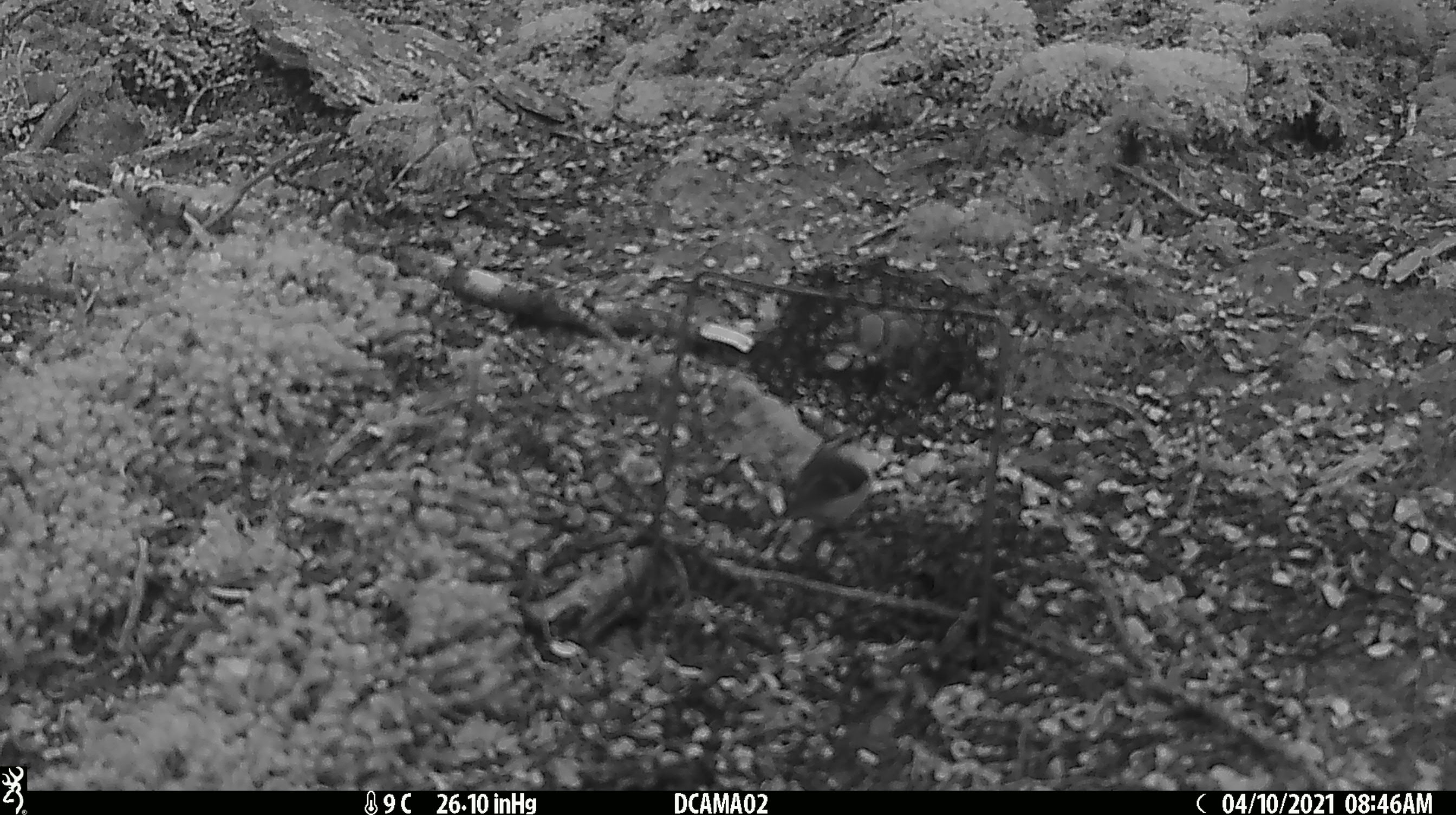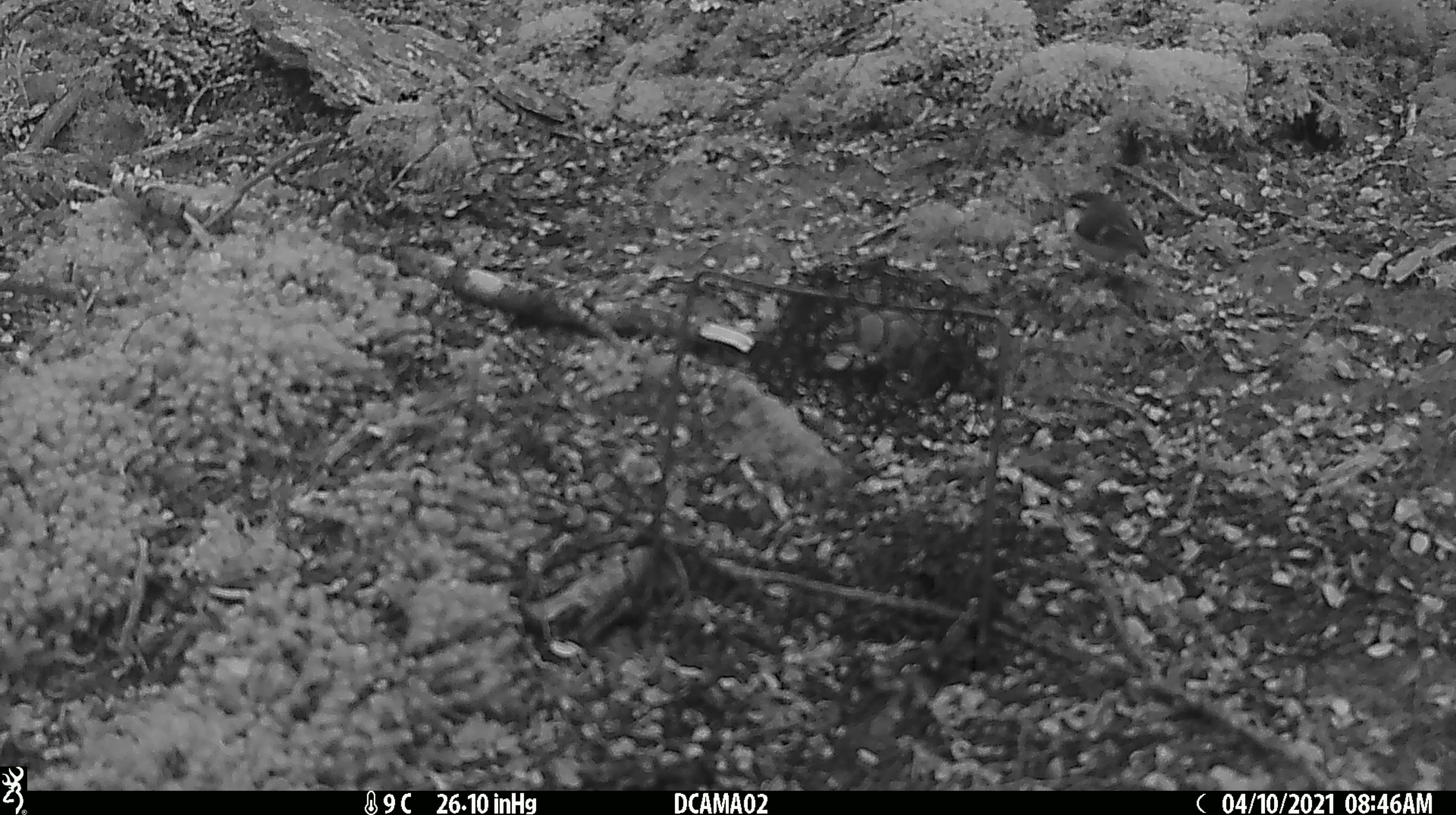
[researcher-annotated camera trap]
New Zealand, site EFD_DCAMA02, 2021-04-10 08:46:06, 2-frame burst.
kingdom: Animalia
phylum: Chordata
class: Aves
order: Passeriformes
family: Acanthisittidae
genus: Acanthisitta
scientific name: Acanthisitta chloris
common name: rifleman